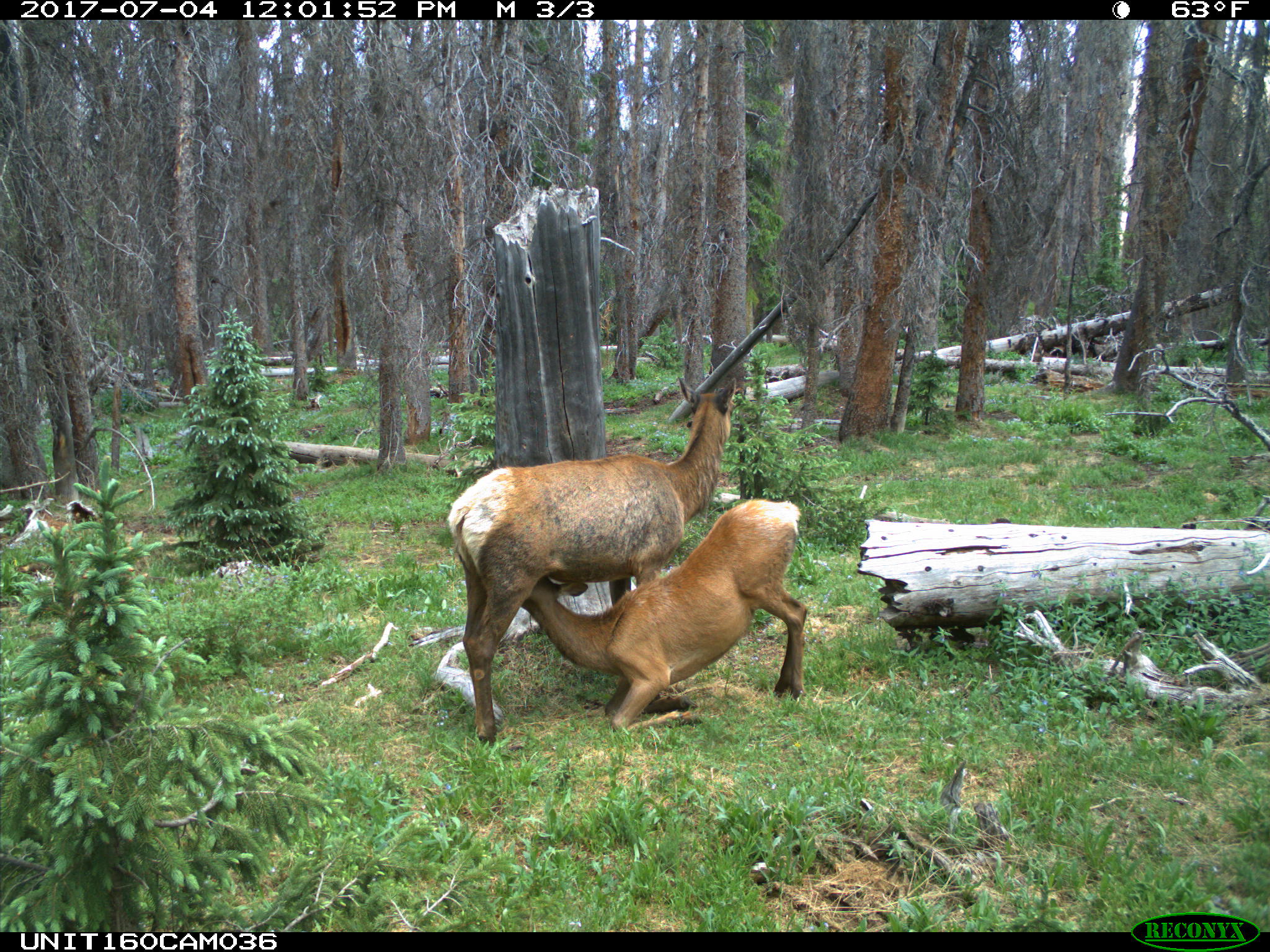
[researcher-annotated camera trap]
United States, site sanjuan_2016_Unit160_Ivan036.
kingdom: Animalia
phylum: Chordata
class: Mammalia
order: Artiodactyla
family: Cervidae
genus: Cervus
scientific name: Cervus elaphus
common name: red deer